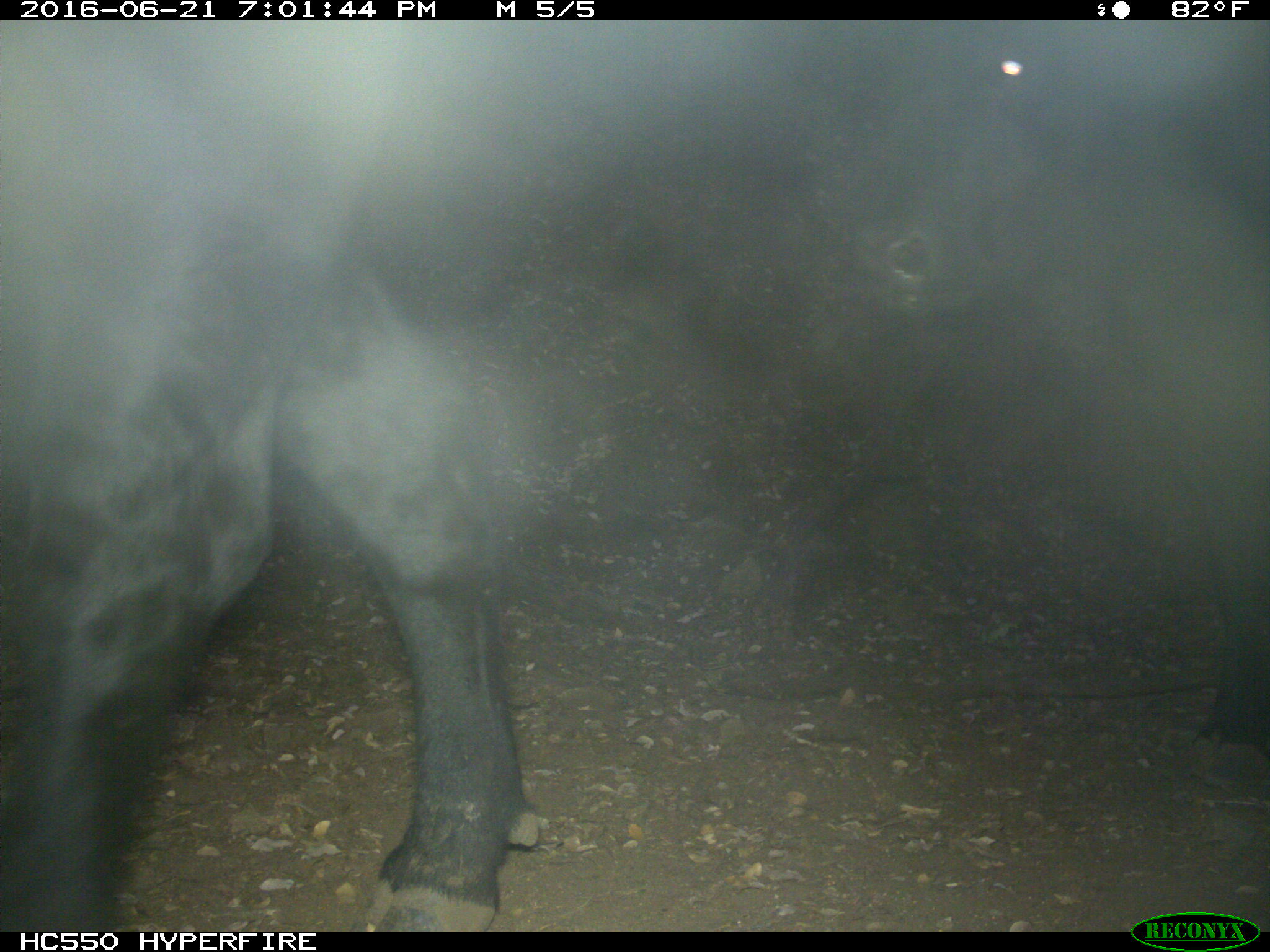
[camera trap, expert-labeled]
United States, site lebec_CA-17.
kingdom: Animalia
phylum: Chordata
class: Mammalia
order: Artiodactyla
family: Bovidae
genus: Bos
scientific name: Bos taurus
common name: domestic cow